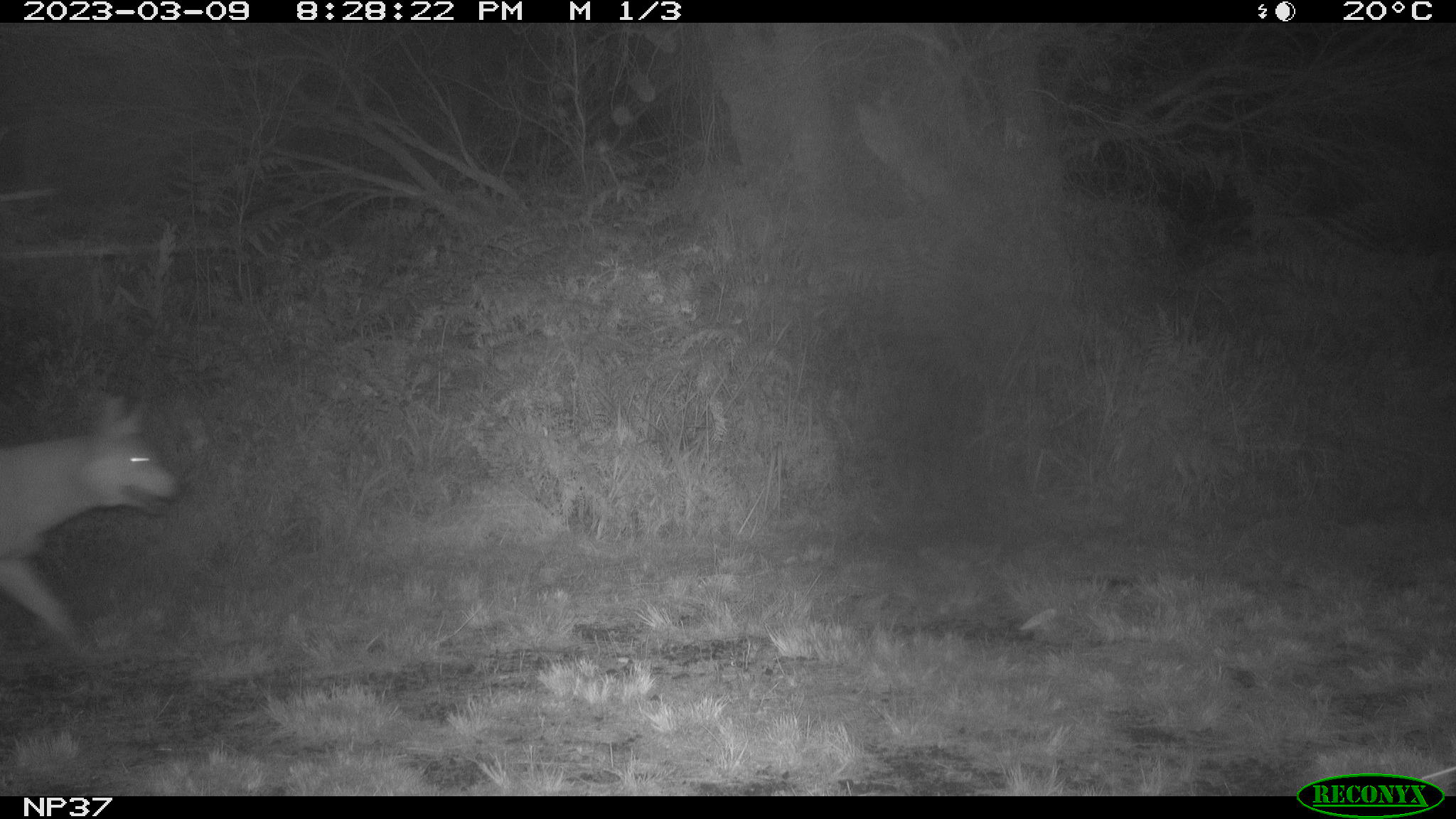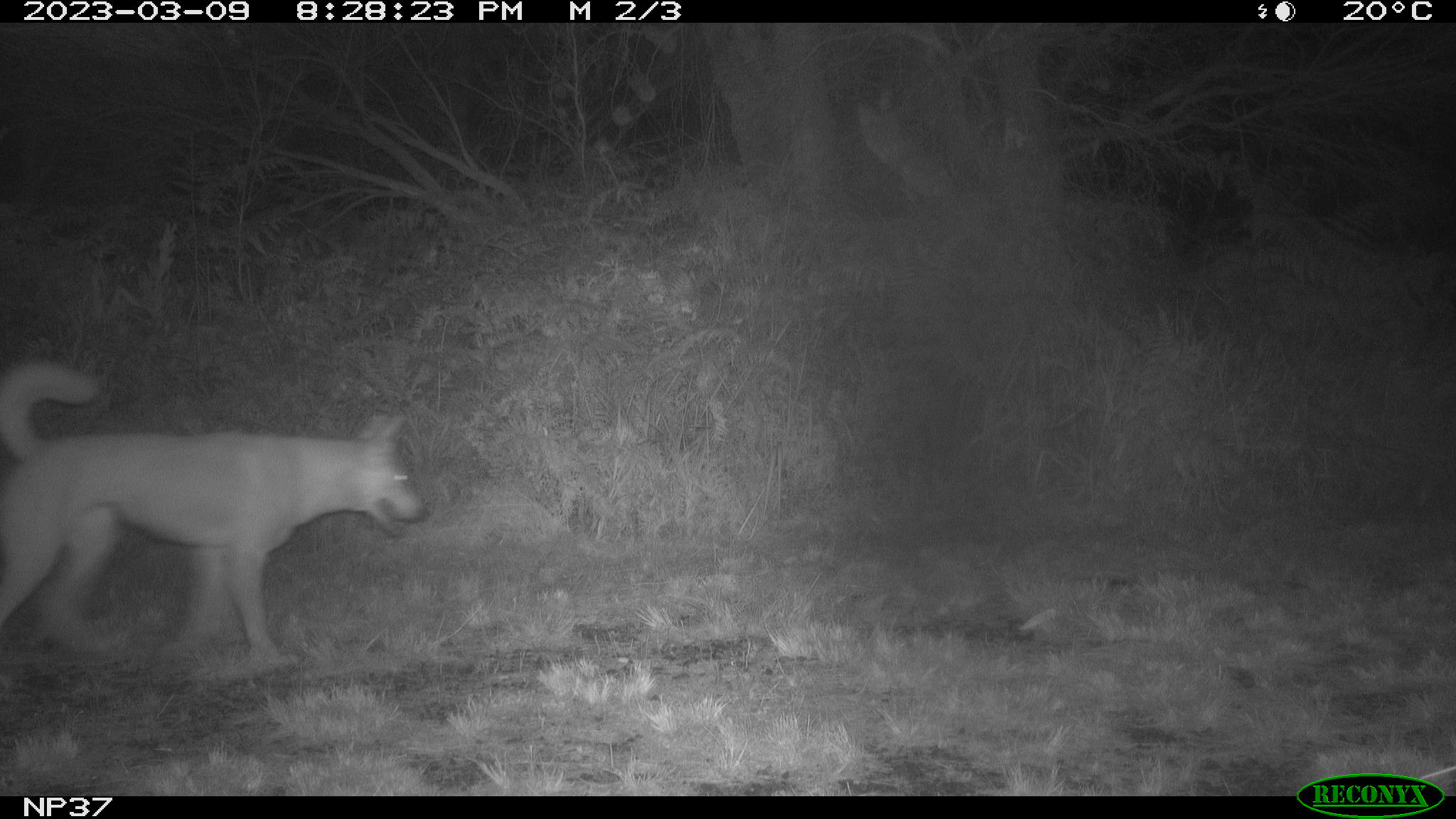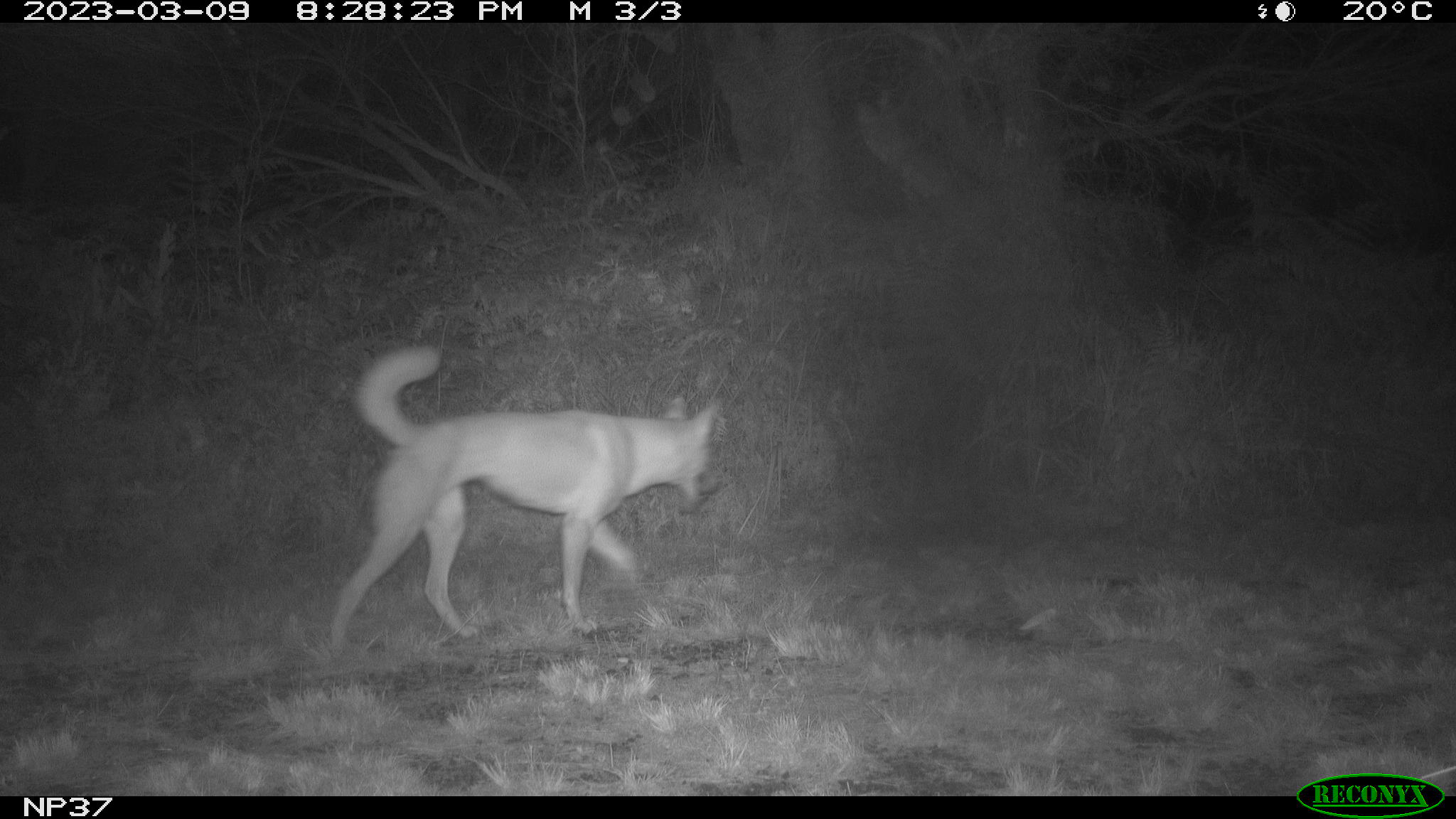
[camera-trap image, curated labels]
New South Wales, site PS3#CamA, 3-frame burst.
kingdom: Animalia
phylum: Chordata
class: Mammalia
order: Carnivora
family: Canidae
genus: Canis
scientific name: Canis familiaris dingo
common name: dingo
Dingo (Canis familiaris dingo).